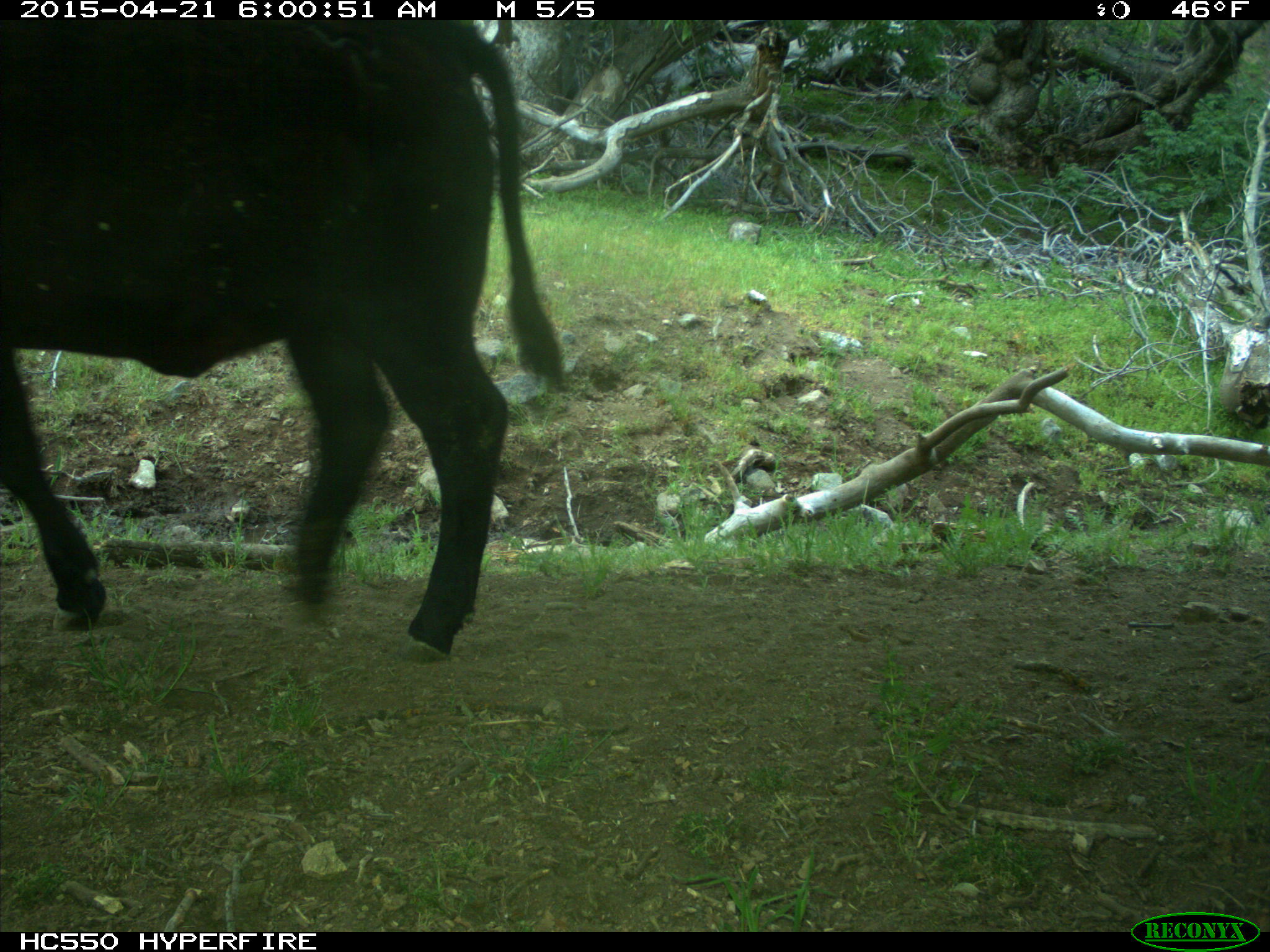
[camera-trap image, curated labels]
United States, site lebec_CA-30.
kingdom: Animalia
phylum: Chordata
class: Mammalia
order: Artiodactyla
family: Bovidae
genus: Bos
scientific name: Bos taurus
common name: domestic cow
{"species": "Bos taurus (domestic cow)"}